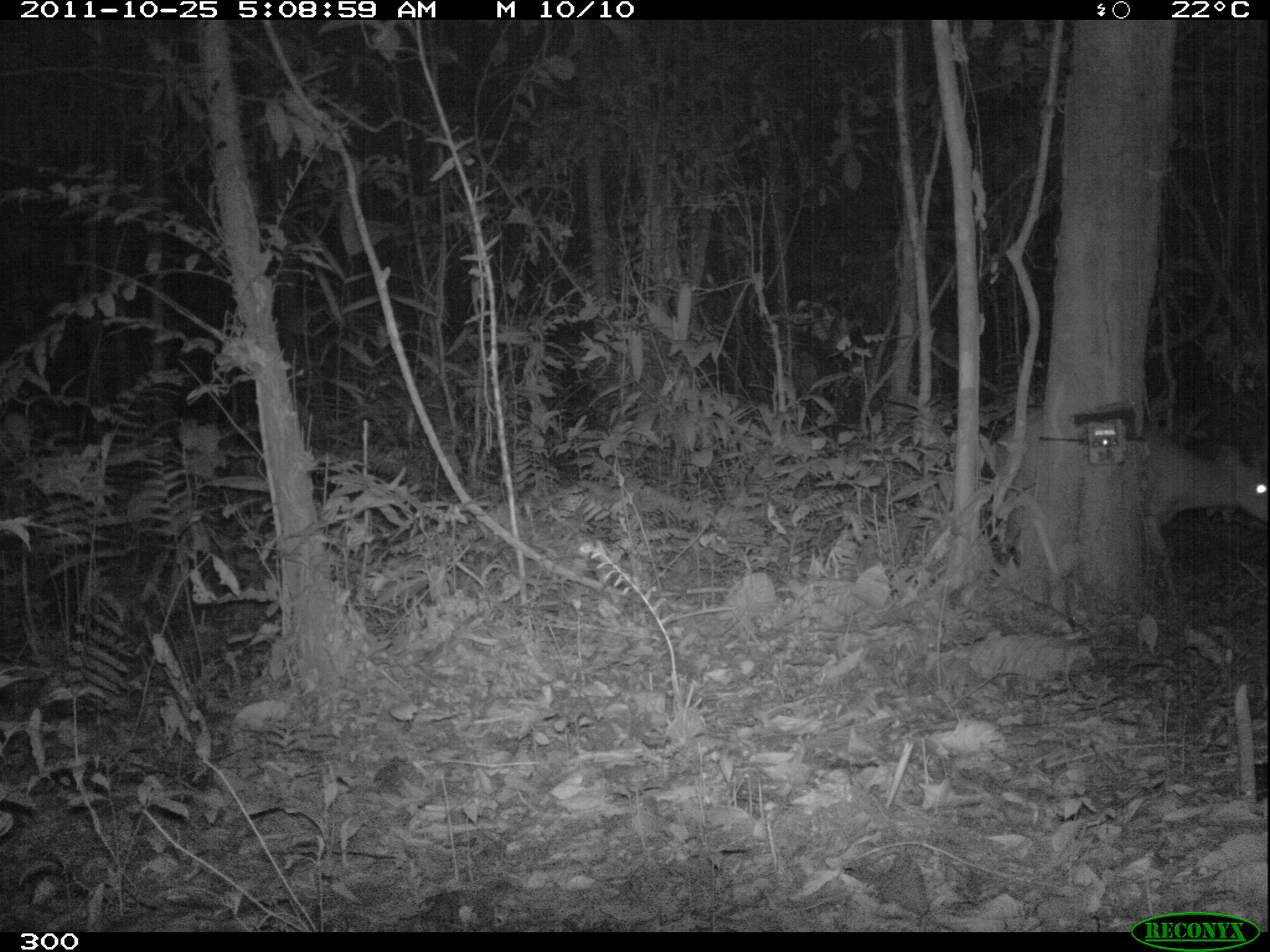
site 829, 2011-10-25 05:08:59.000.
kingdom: Animalia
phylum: Chordata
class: Mammalia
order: Artiodactyla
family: Cervidae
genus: Mazama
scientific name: Mazama americana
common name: red brocket